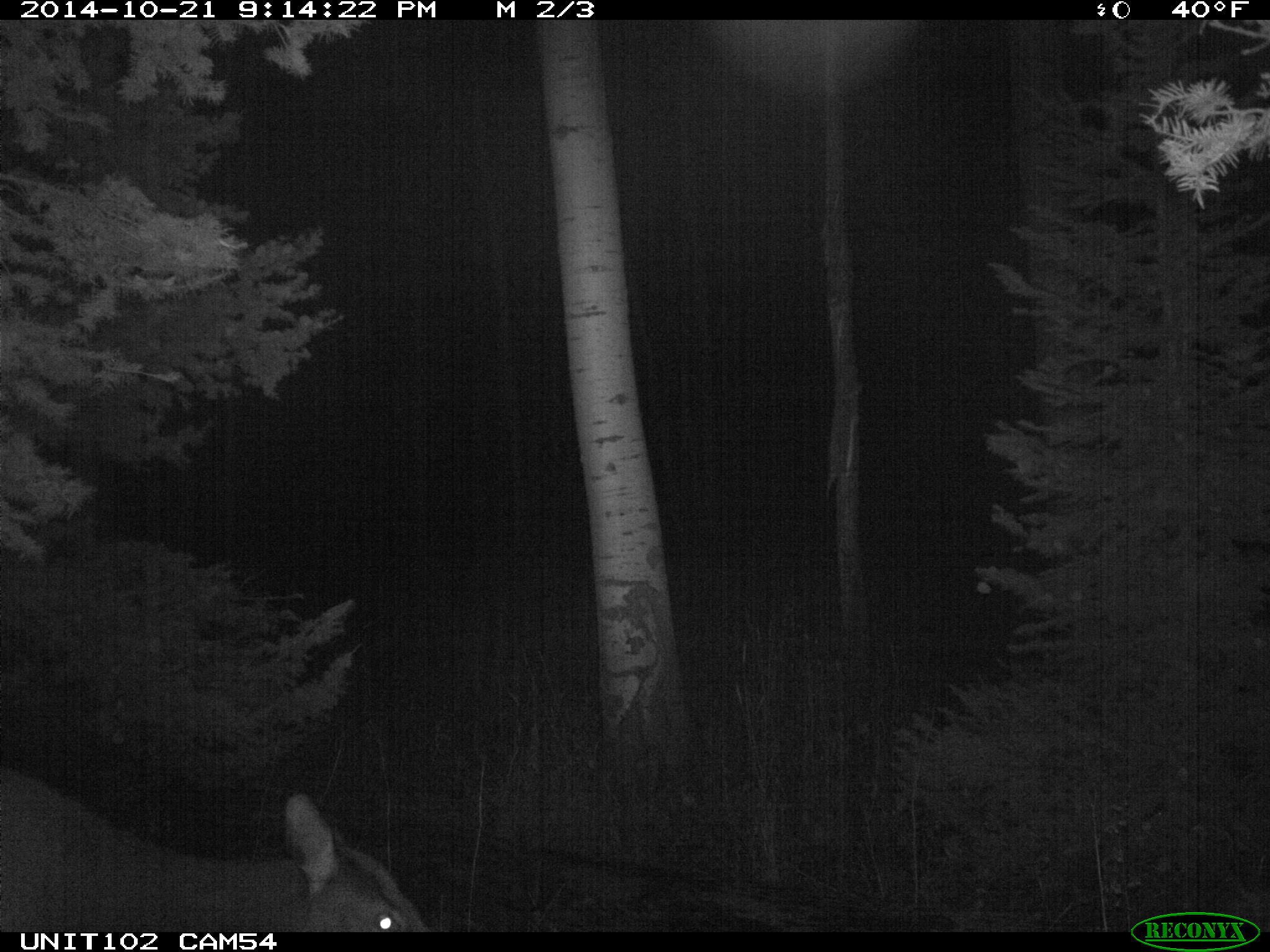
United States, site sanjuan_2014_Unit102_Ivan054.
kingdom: Animalia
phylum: Chordata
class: Mammalia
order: Artiodactyla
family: Cervidae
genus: Cervus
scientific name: Cervus elaphus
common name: red deer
Cervus elaphus (red deer).